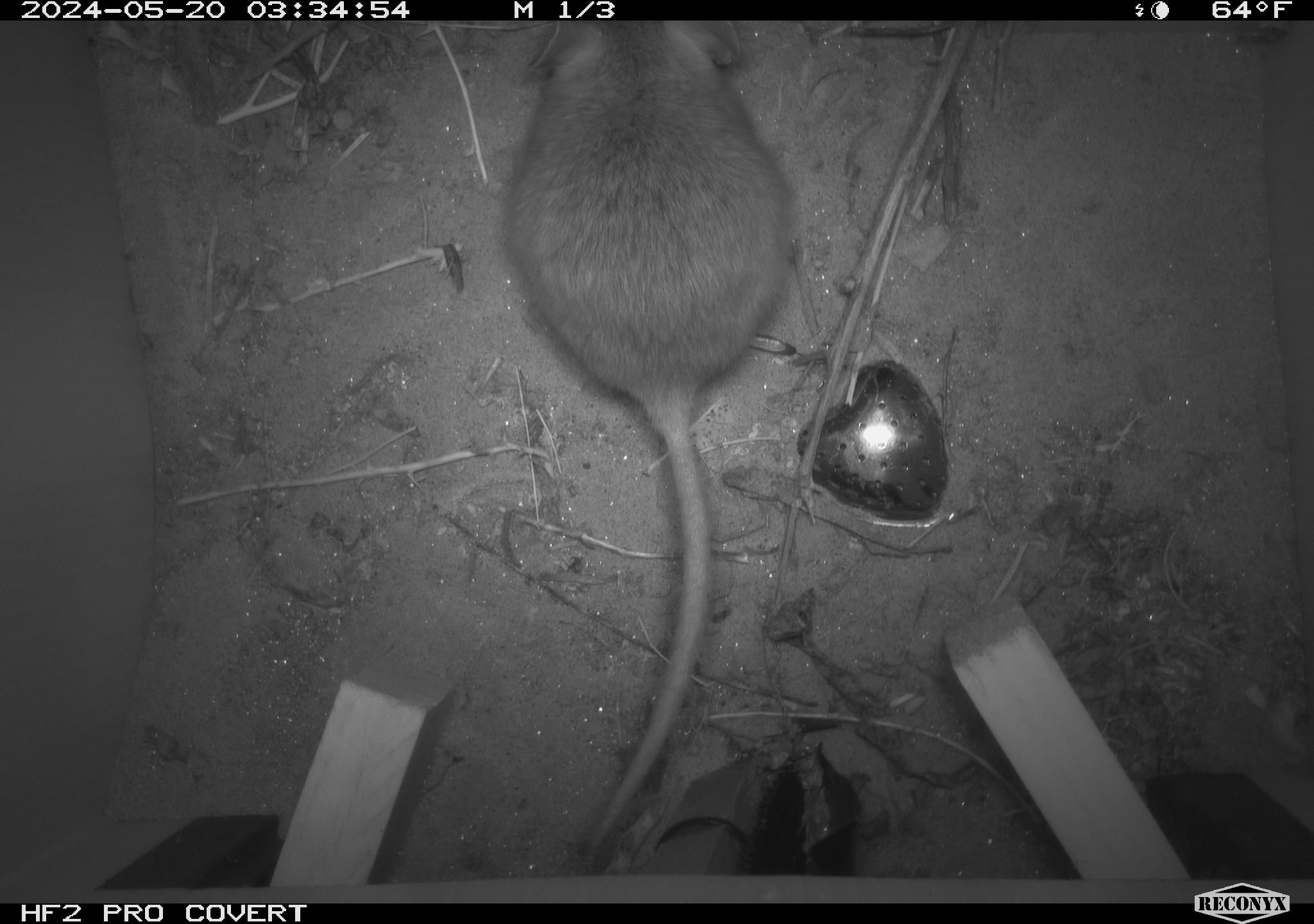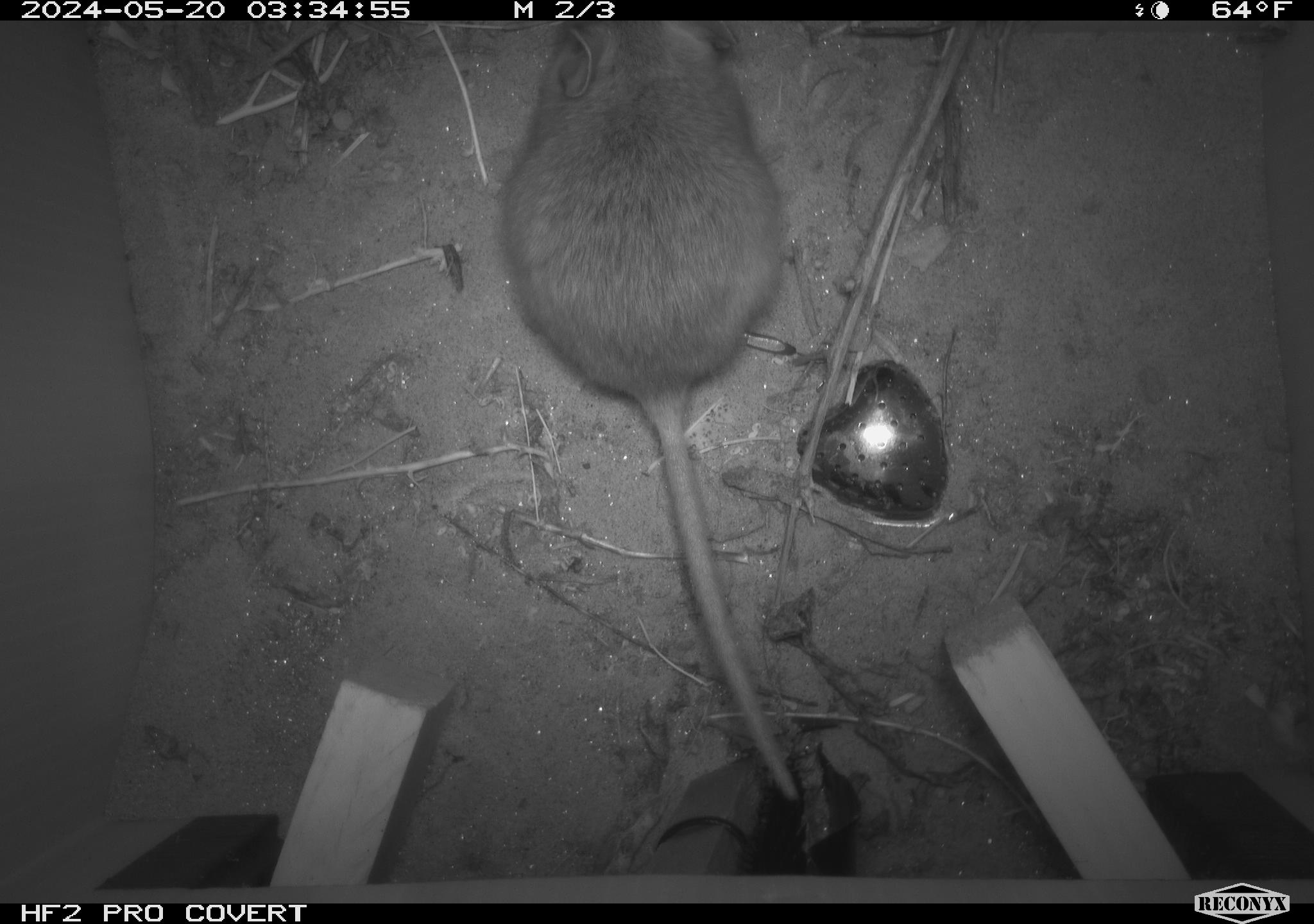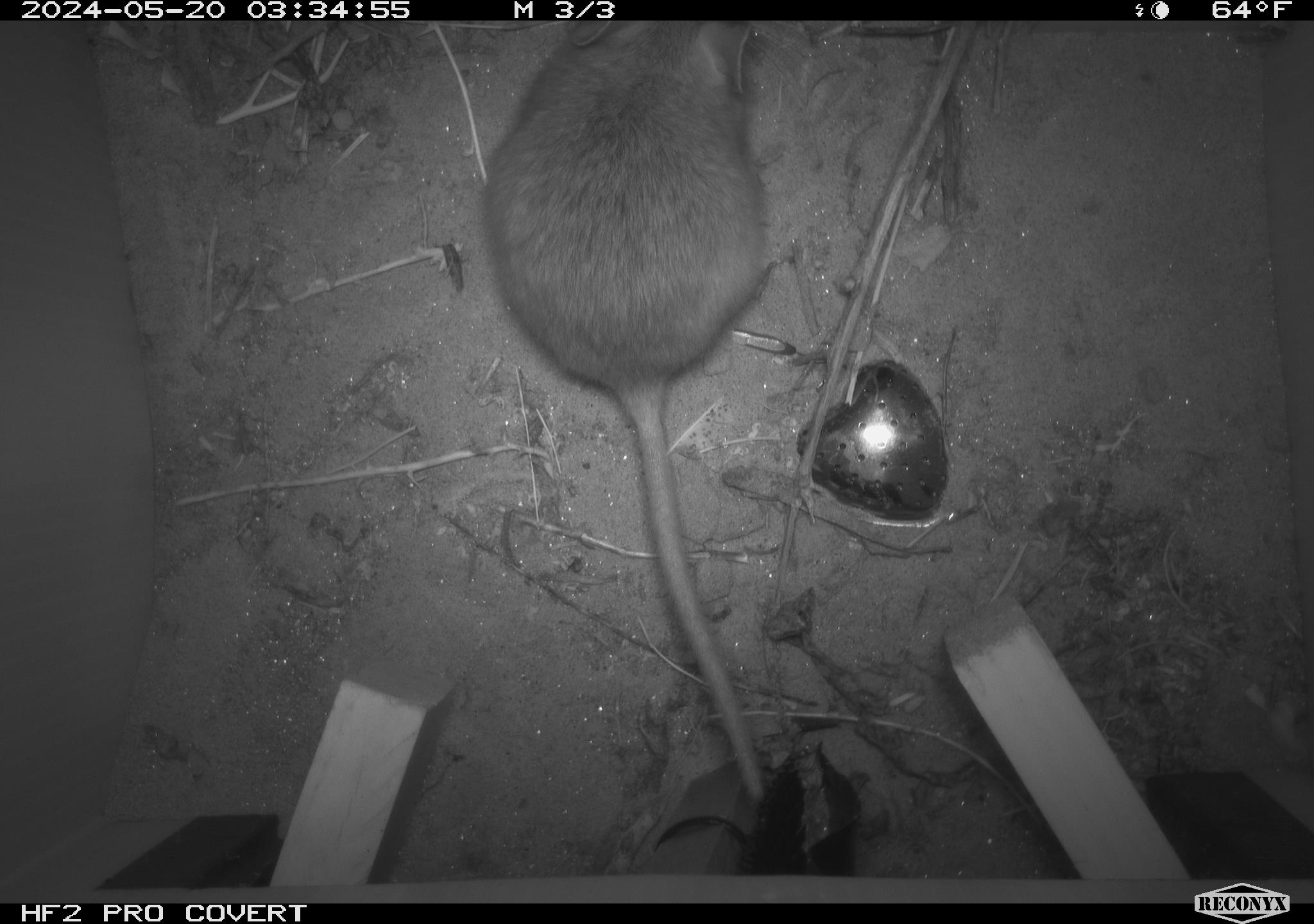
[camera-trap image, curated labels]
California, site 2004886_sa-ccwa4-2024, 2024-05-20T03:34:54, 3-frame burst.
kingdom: Animalia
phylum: Chordata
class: Mammalia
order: Rodentia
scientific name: Rodentia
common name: woodrat or rat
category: woodrat or rat species